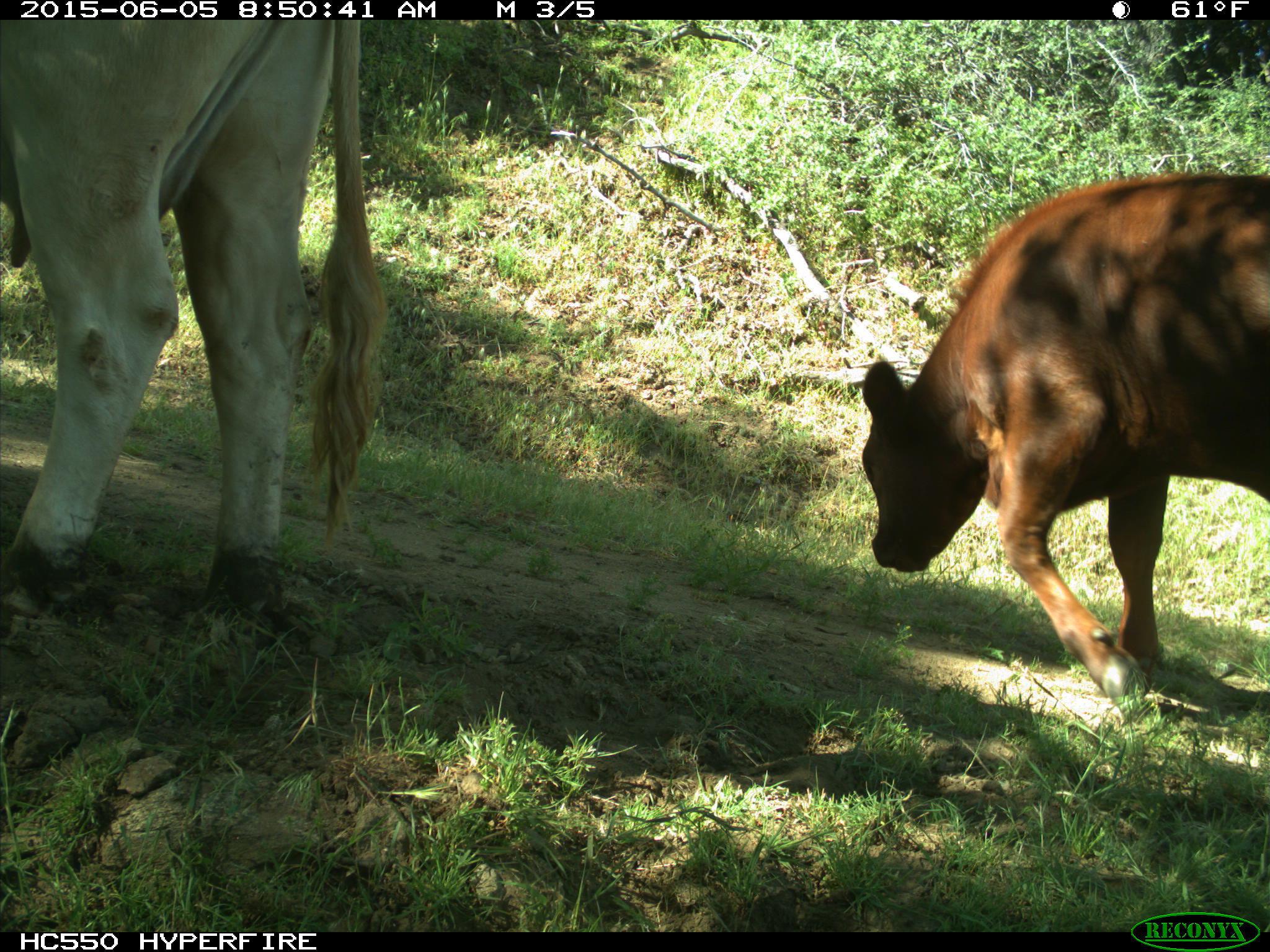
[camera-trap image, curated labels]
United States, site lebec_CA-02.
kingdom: Animalia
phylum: Chordata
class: Mammalia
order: Artiodactyla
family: Bovidae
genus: Bos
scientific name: Bos taurus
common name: domestic cow